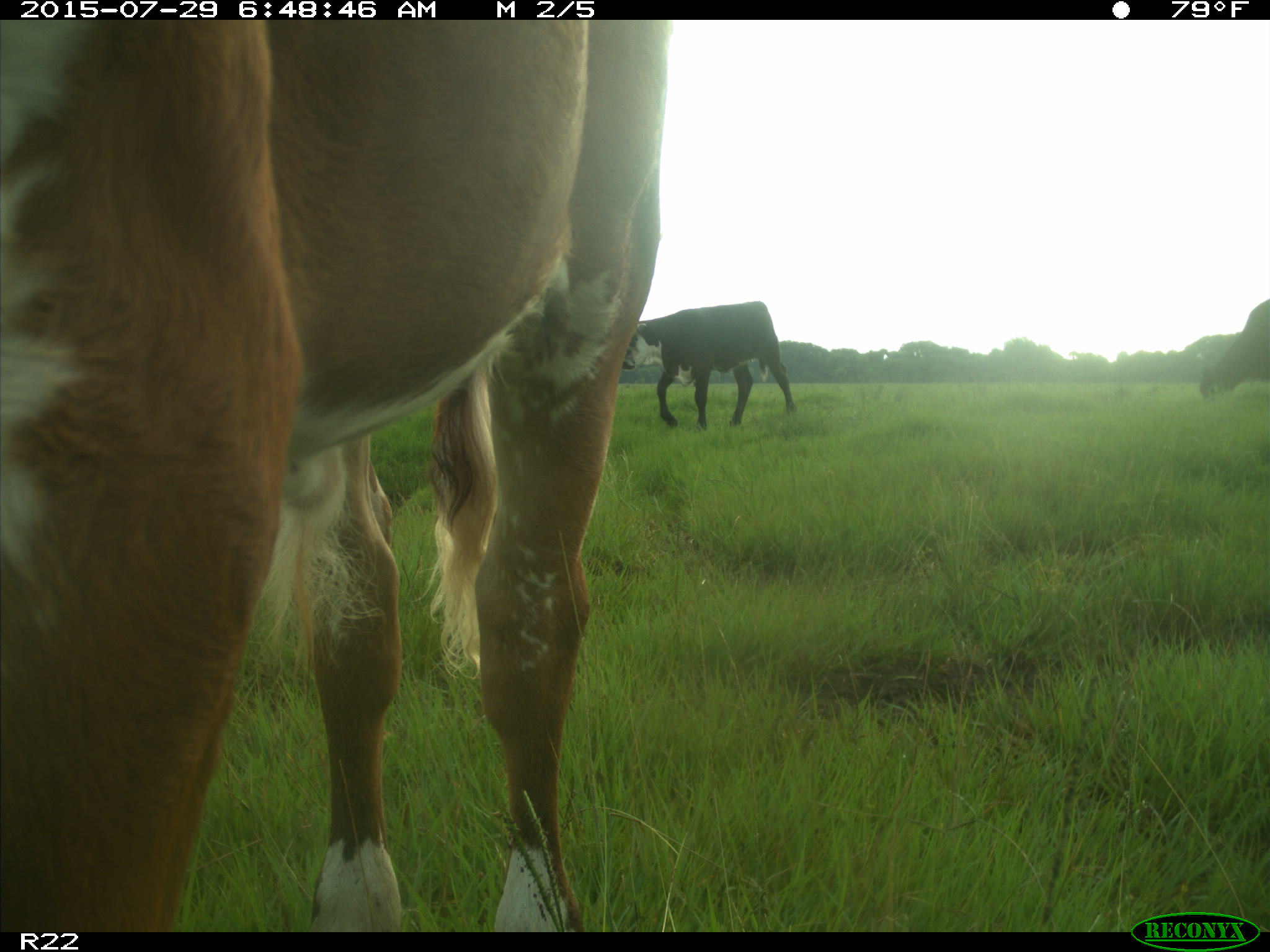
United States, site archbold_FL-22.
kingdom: Animalia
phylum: Chordata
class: Mammalia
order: Artiodactyla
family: Bovidae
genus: Bos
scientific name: Bos taurus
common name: domestic cow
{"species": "Bos taurus (domestic cow)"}